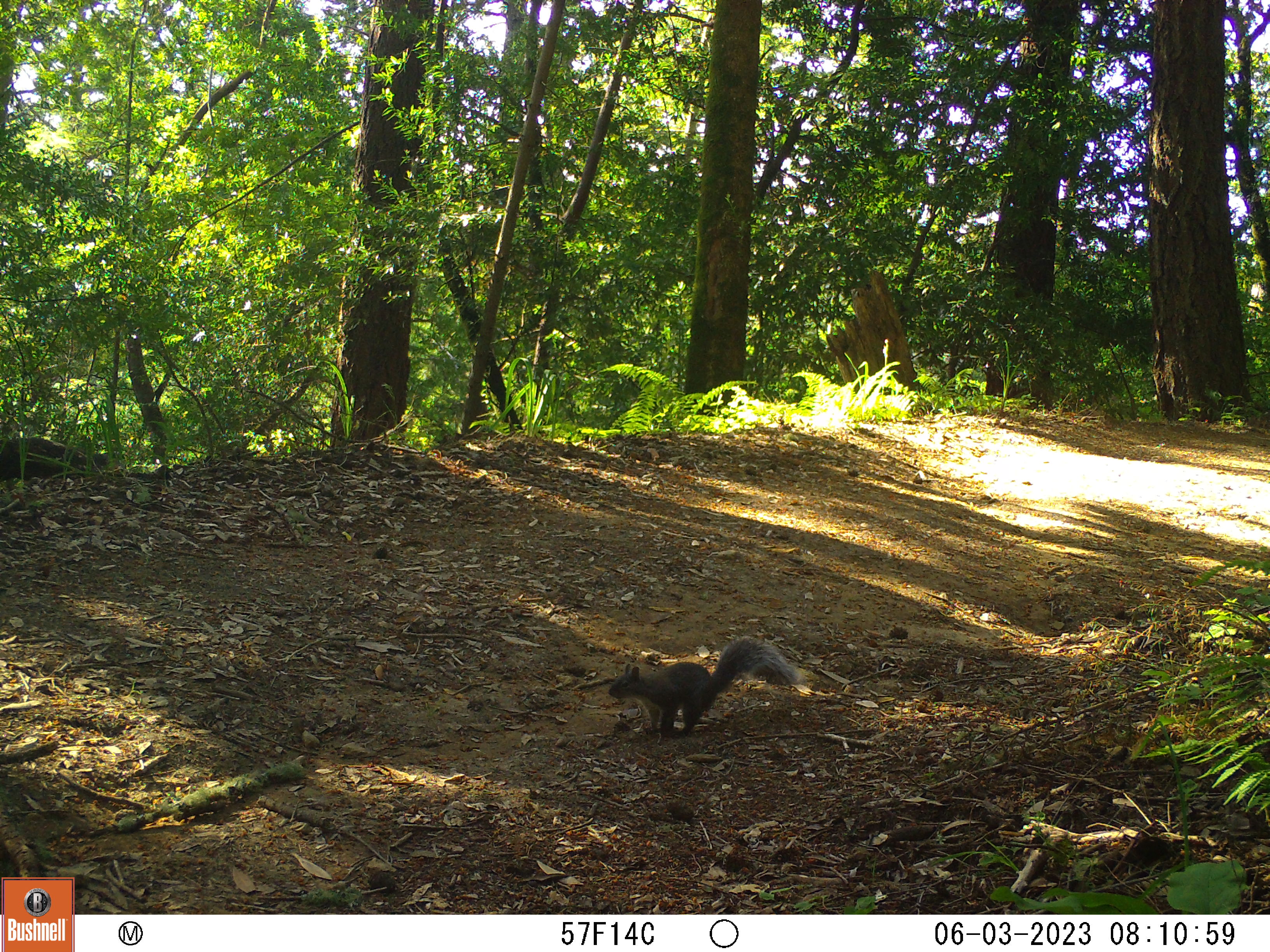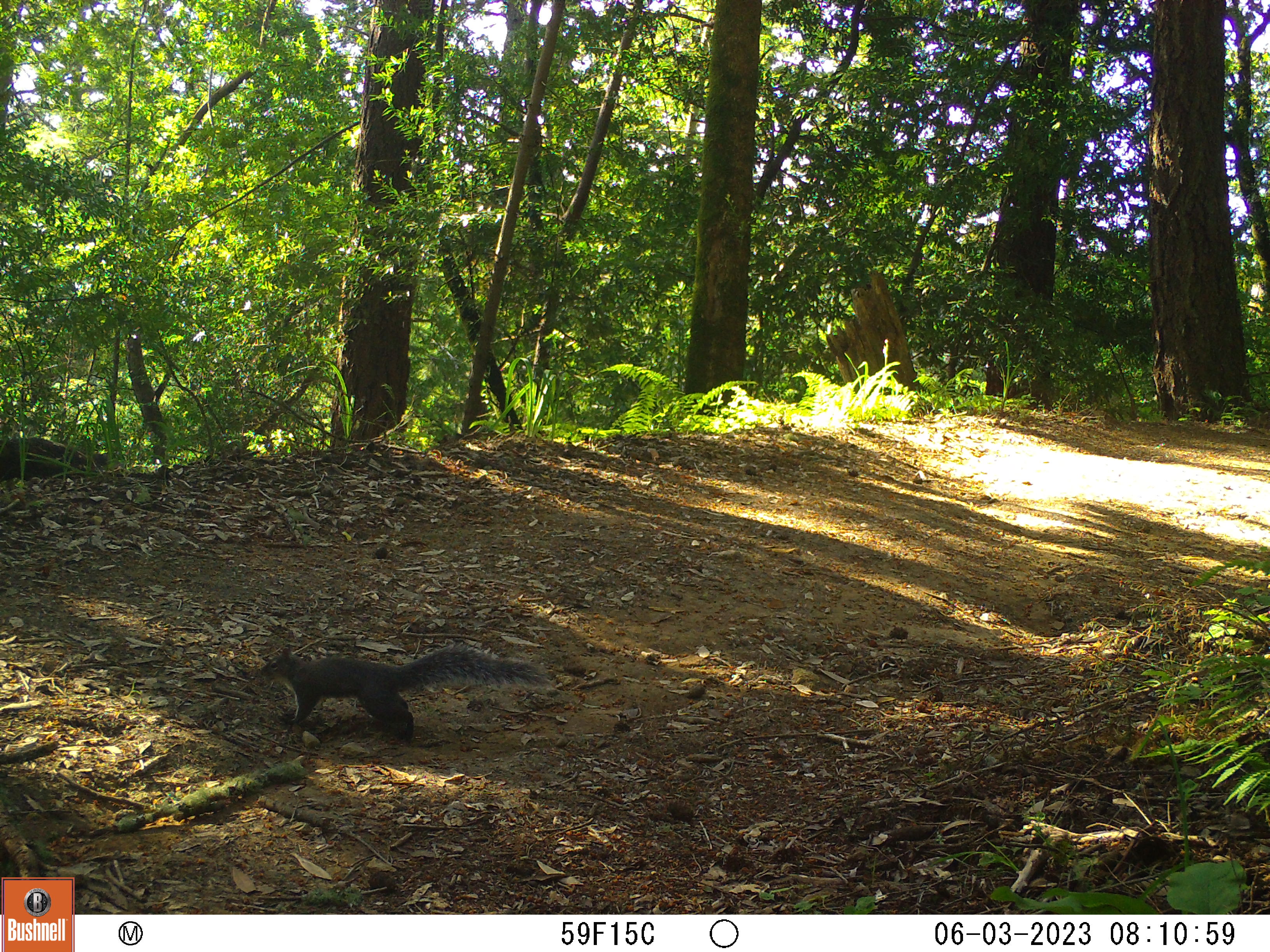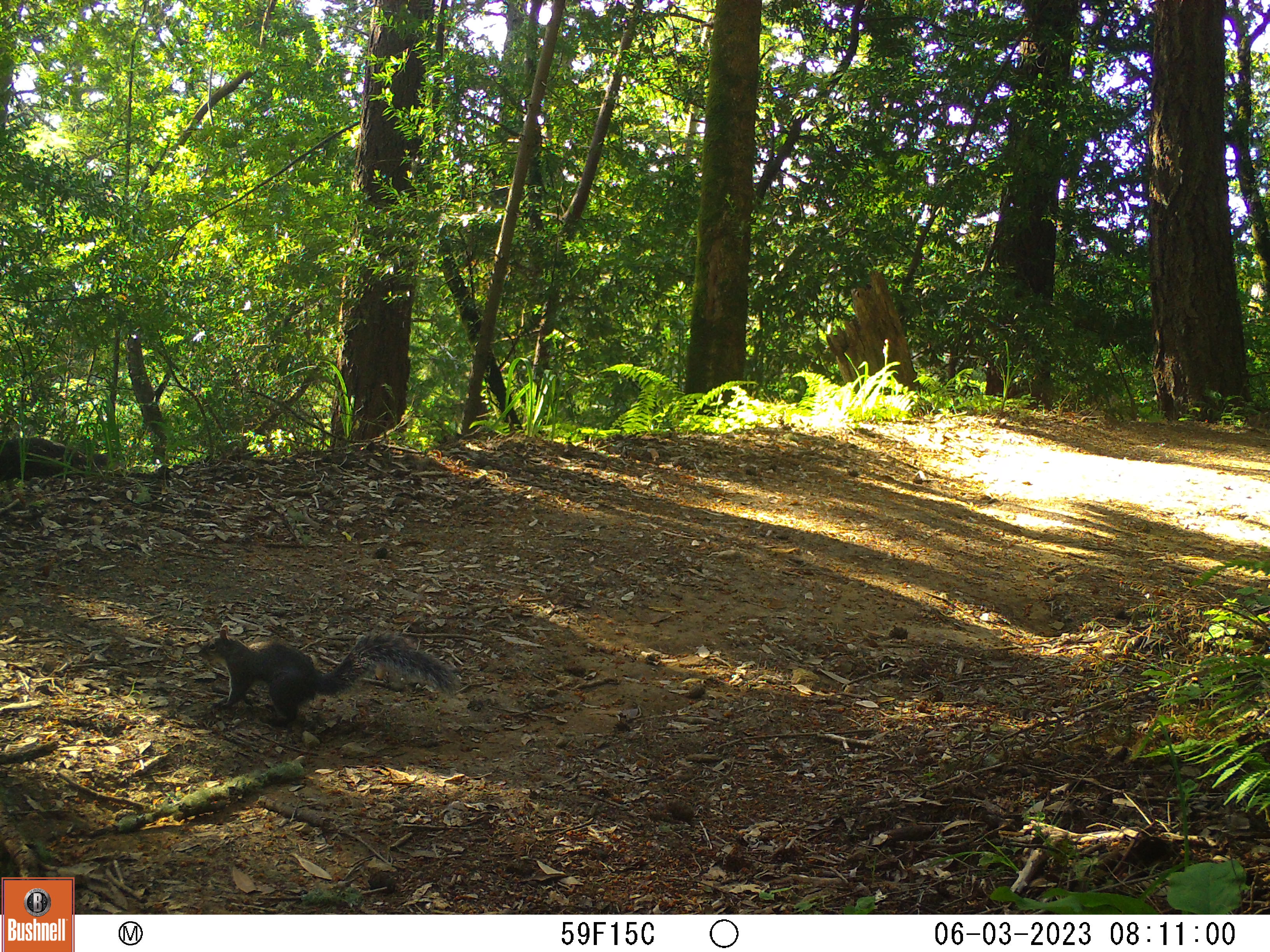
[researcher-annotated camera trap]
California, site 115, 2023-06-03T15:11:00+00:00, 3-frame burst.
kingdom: Animalia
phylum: Chordata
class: Mammalia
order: Rodentia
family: Sciuridae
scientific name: Sciuridae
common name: squirrel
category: unknown squirrel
Unknown squirrel (squirrel) (Sciuridae).